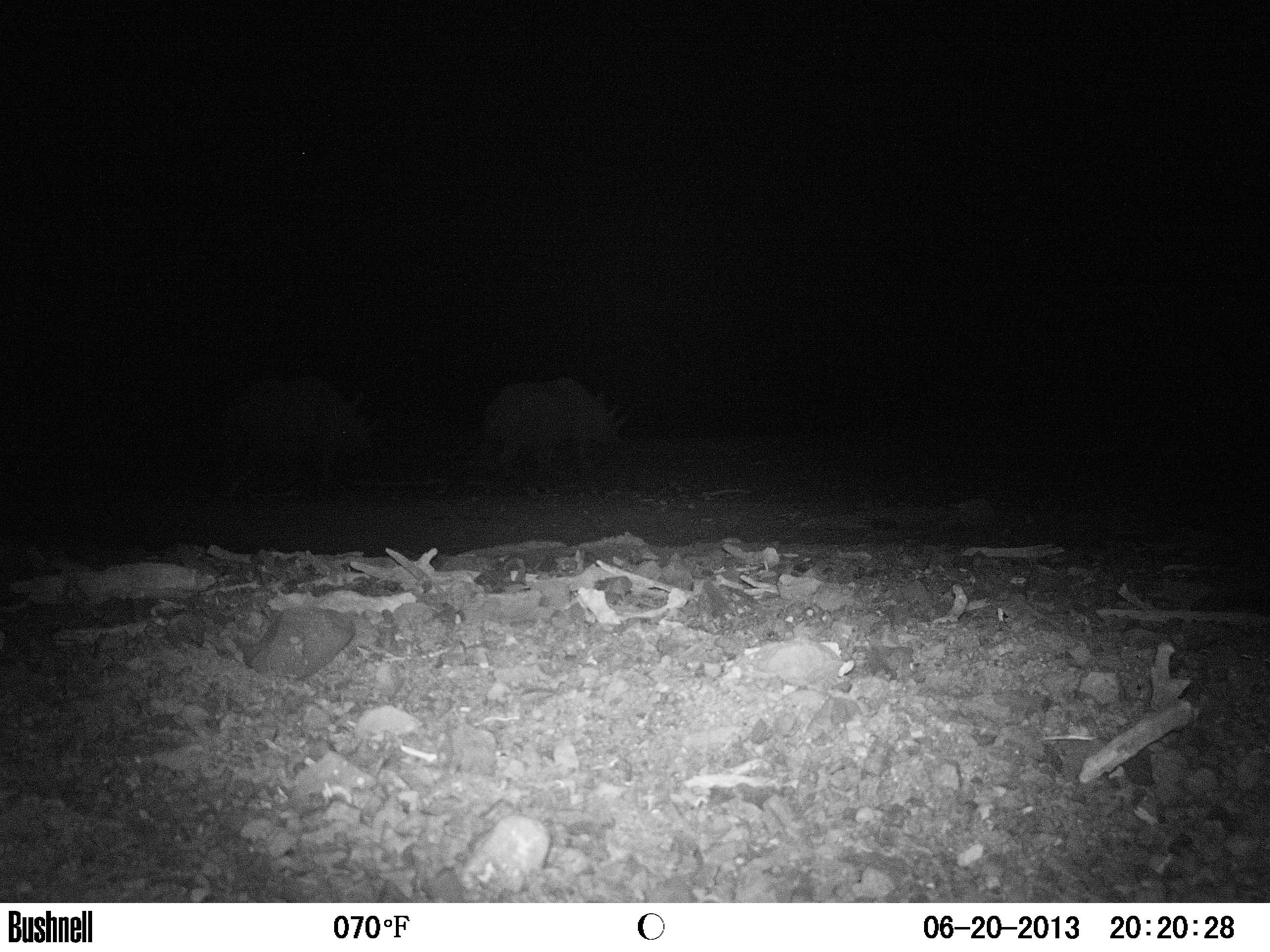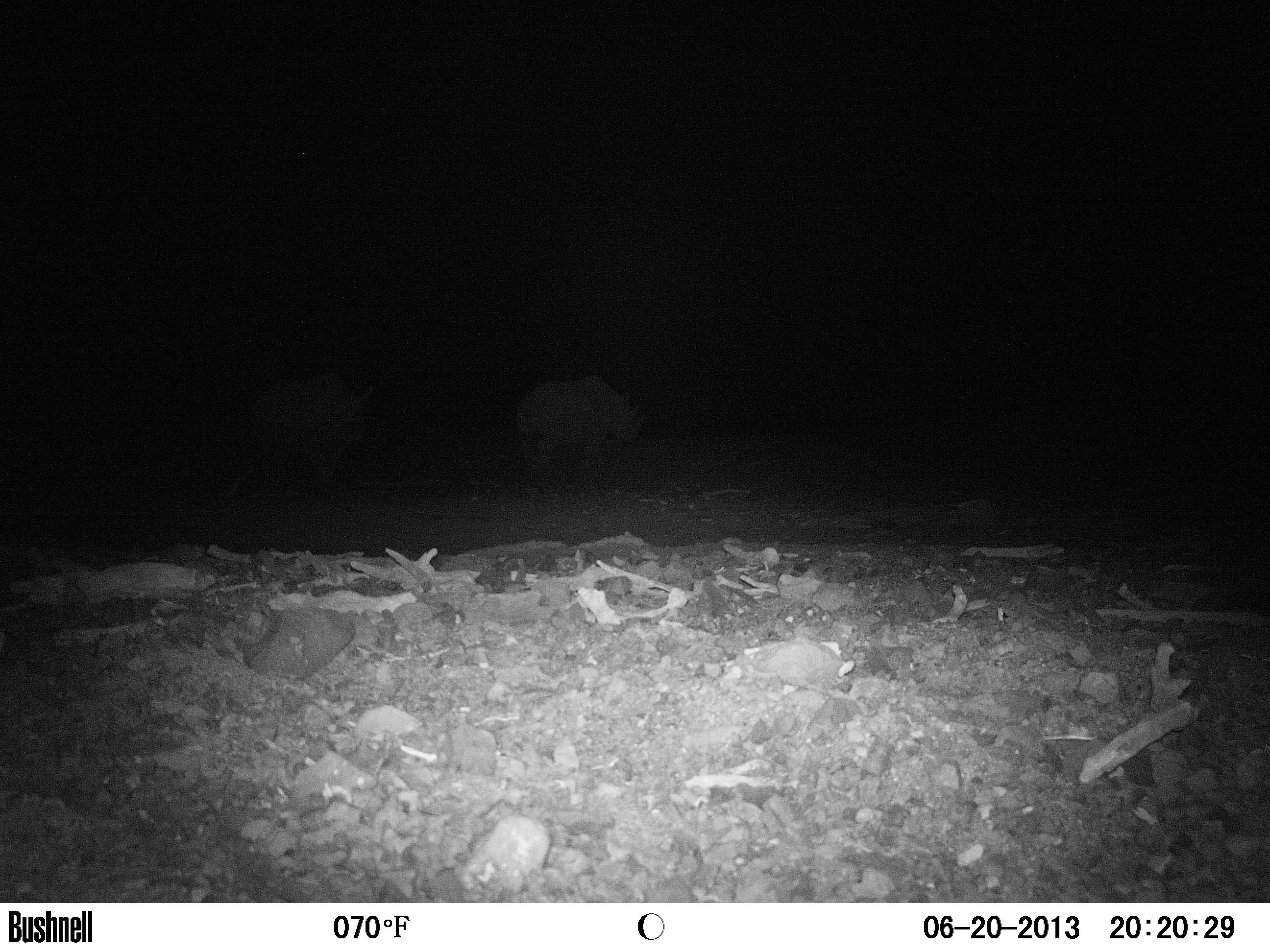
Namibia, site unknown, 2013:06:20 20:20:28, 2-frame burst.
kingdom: Animalia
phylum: Chordata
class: Mammalia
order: Perissodactyla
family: Rhinocerotidae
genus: Diceros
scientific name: Diceros bicornis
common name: black rhinoceros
Diceros bicornis (black rhinoceros).